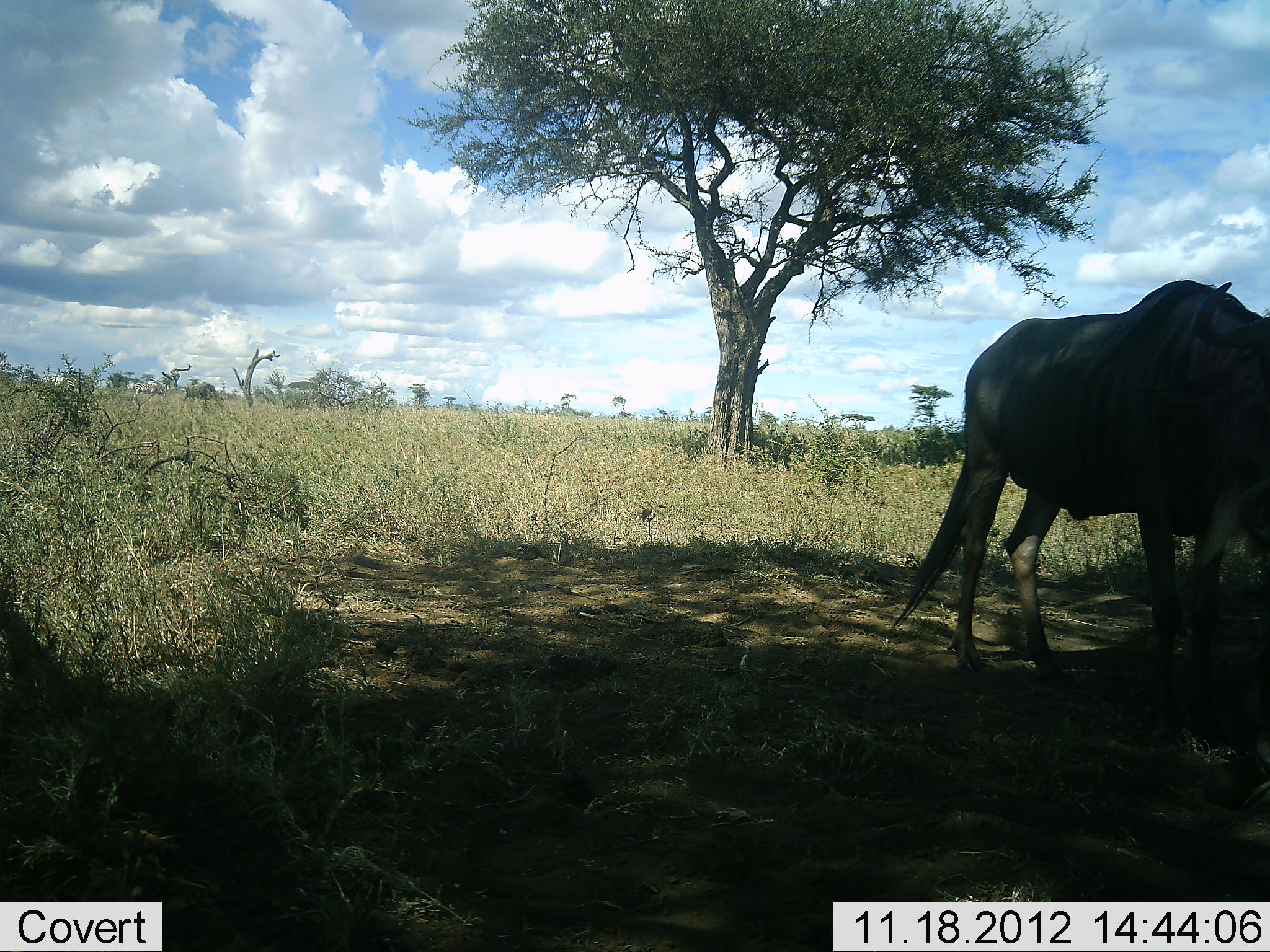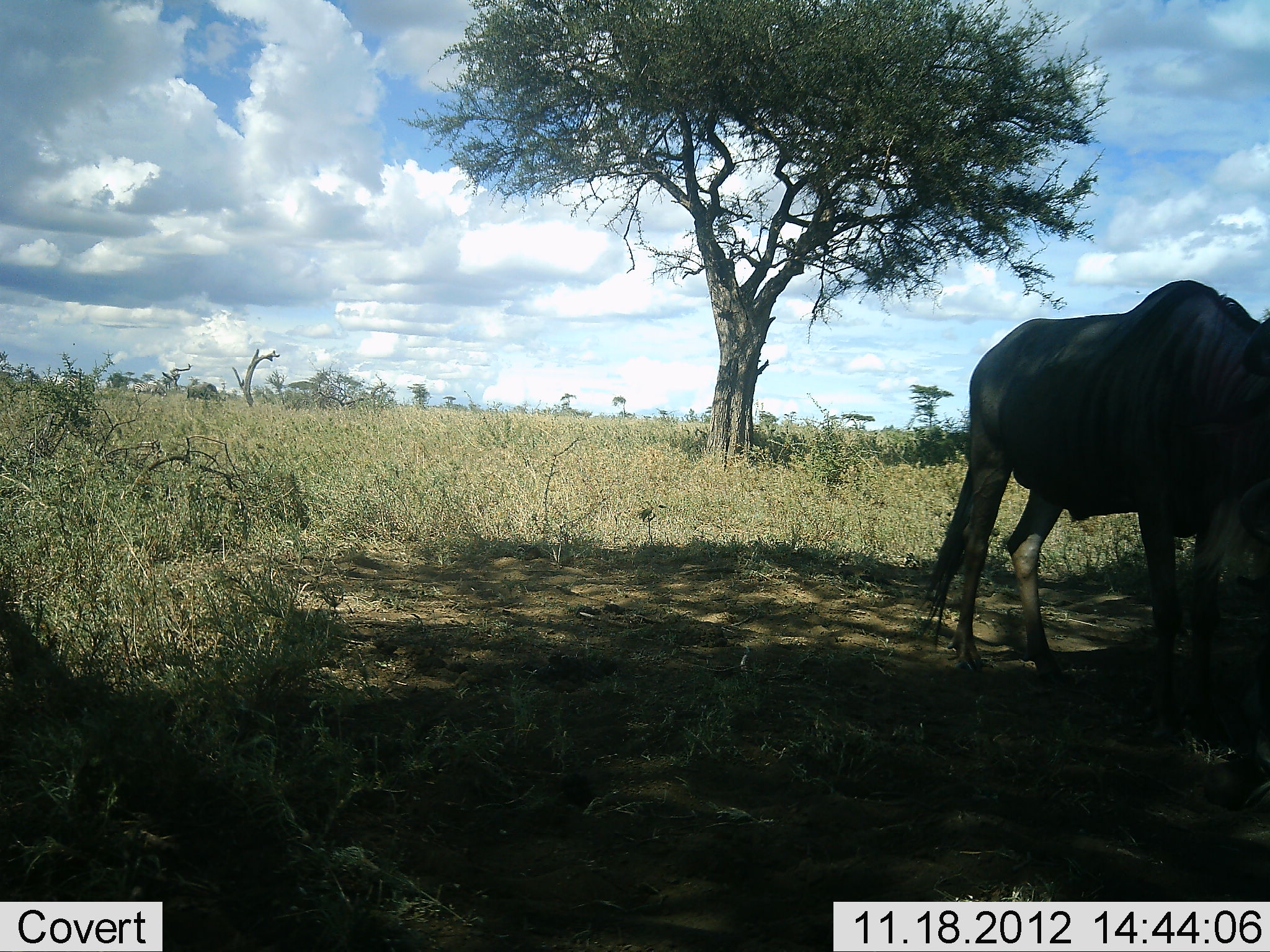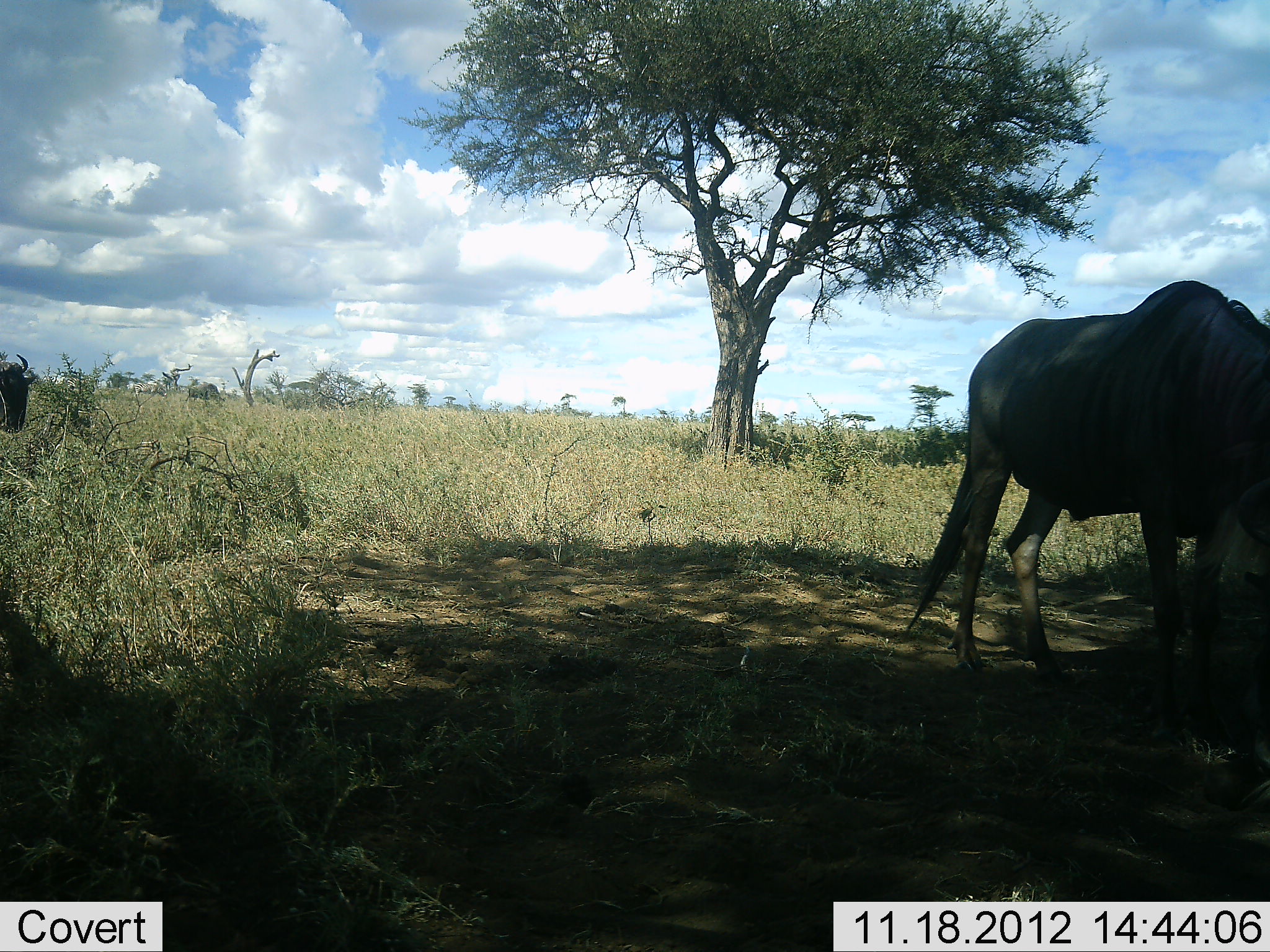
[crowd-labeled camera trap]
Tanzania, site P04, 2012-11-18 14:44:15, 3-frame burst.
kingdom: Animalia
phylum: Chordata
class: Mammalia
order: Artiodactyla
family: Bovidae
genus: Connochaetes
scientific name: Connochaetes taurinus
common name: blue wildebeest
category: wildebeest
Wildebeest (blue wildebeest) (Connochaetes taurinus), count 2. Behavior (volunteer vote fractions): standing 80%, resting 10%, moving 50%, interacting 0%. Young present (vote fraction): 0%. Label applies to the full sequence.